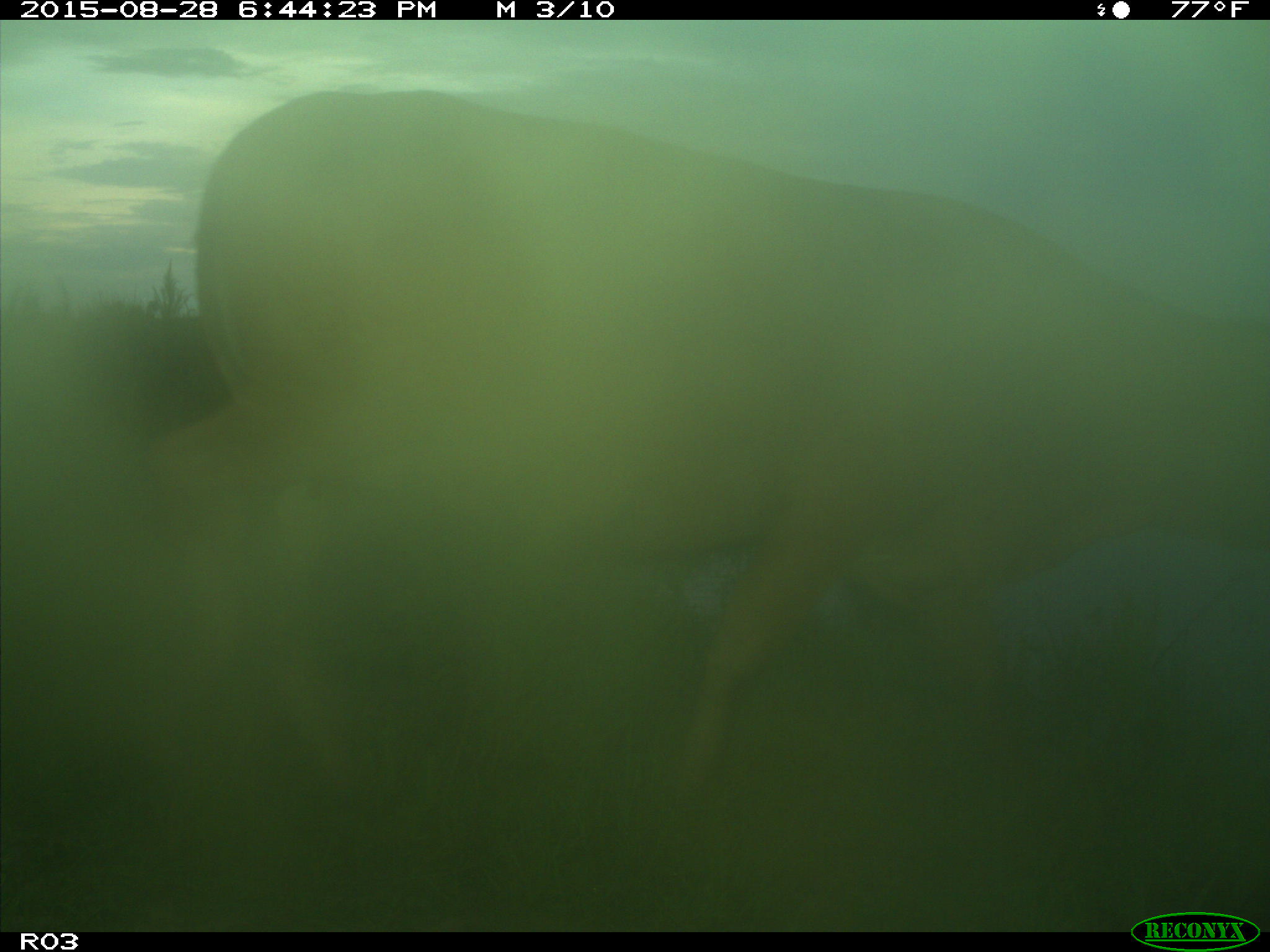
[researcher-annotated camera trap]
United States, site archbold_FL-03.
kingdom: Animalia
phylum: Chordata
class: Mammalia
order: Artiodactyla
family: Bovidae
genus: Bos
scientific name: Bos taurus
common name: domestic cow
Bos taurus (domestic cow).